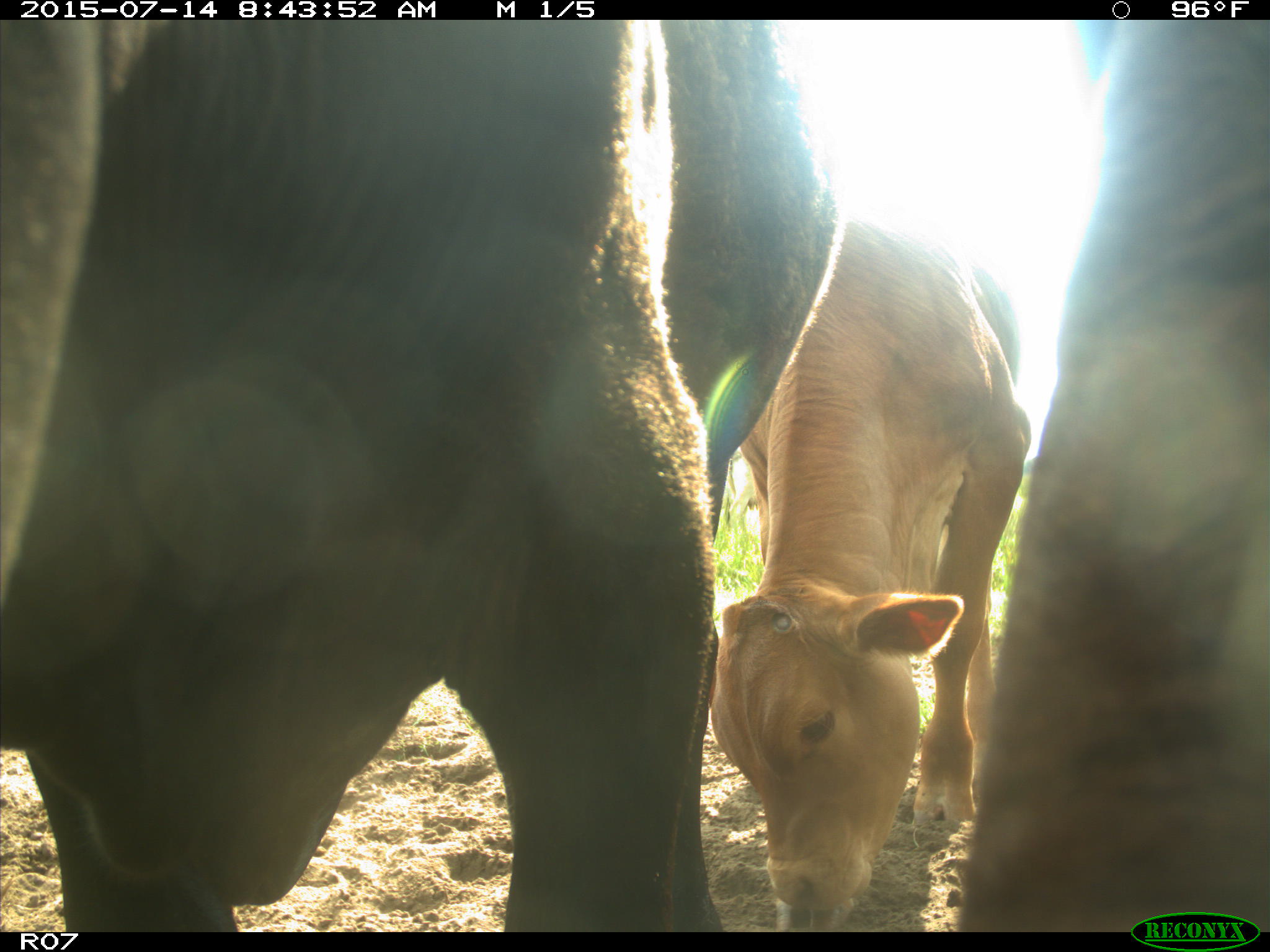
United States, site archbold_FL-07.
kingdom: Animalia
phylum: Chordata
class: Mammalia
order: Artiodactyla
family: Bovidae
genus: Bos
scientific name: Bos taurus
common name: domestic cow